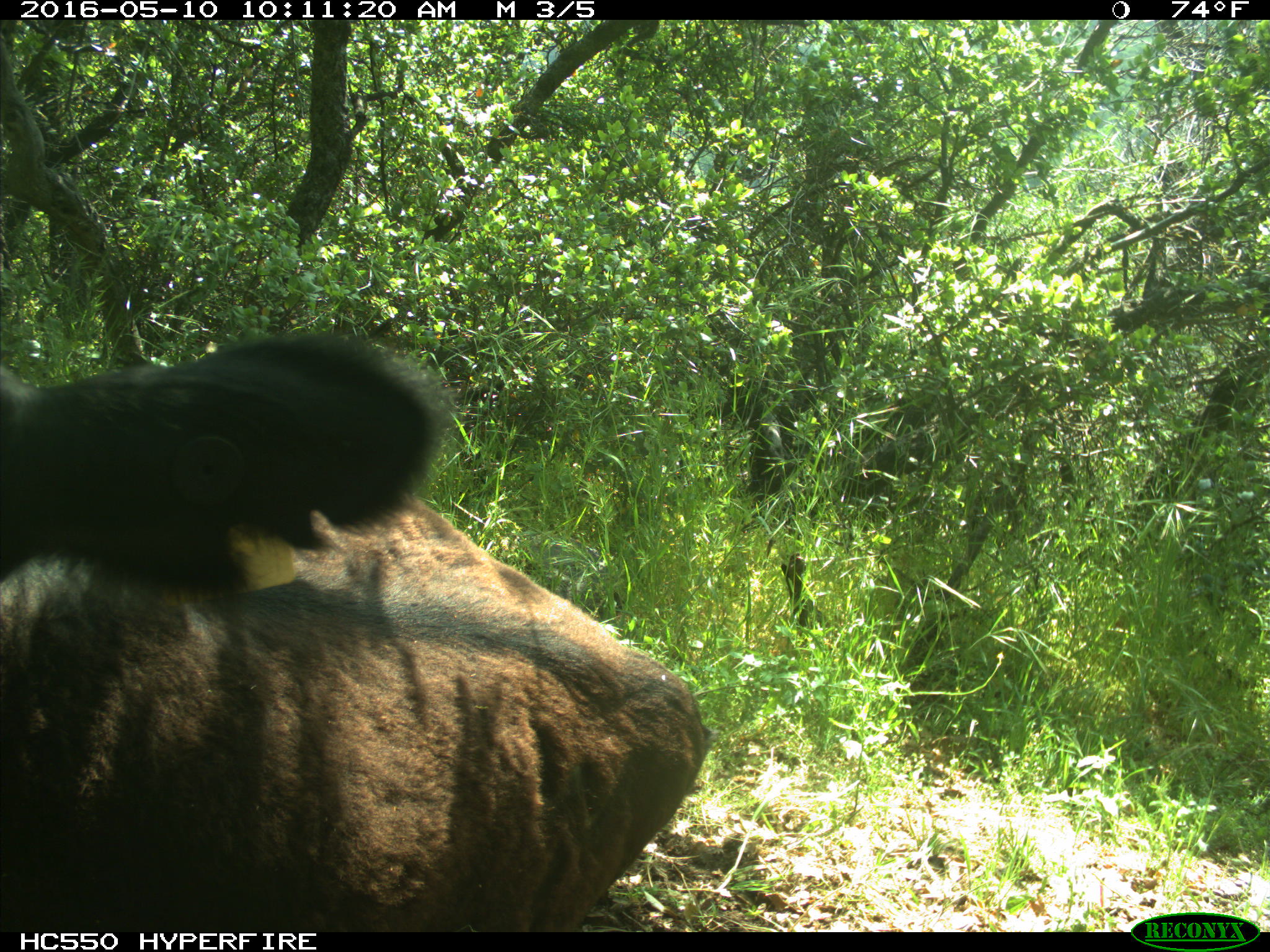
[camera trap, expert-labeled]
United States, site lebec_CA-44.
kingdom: Animalia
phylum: Chordata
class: Mammalia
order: Artiodactyla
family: Bovidae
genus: Bos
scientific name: Bos taurus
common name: domestic cow